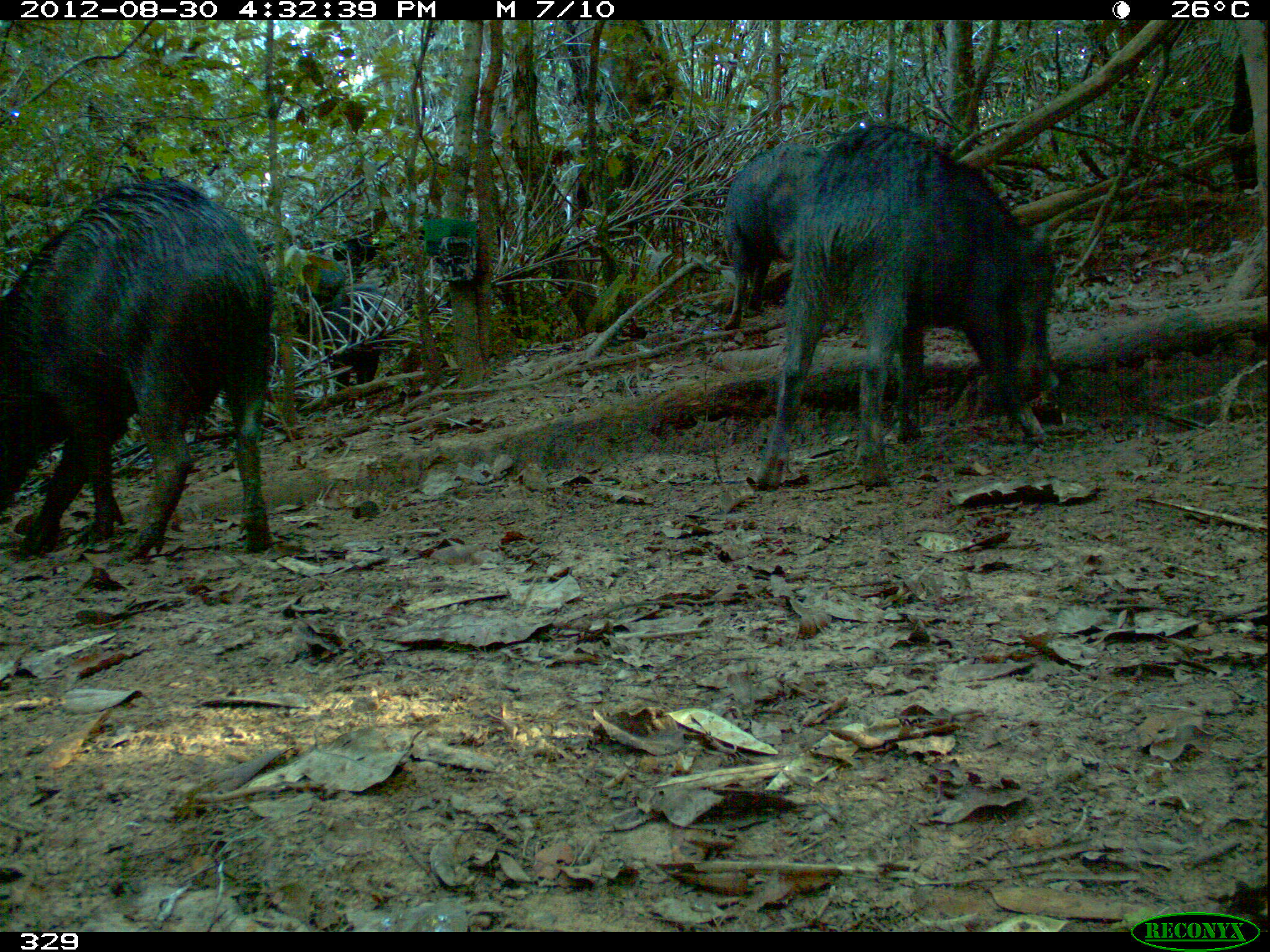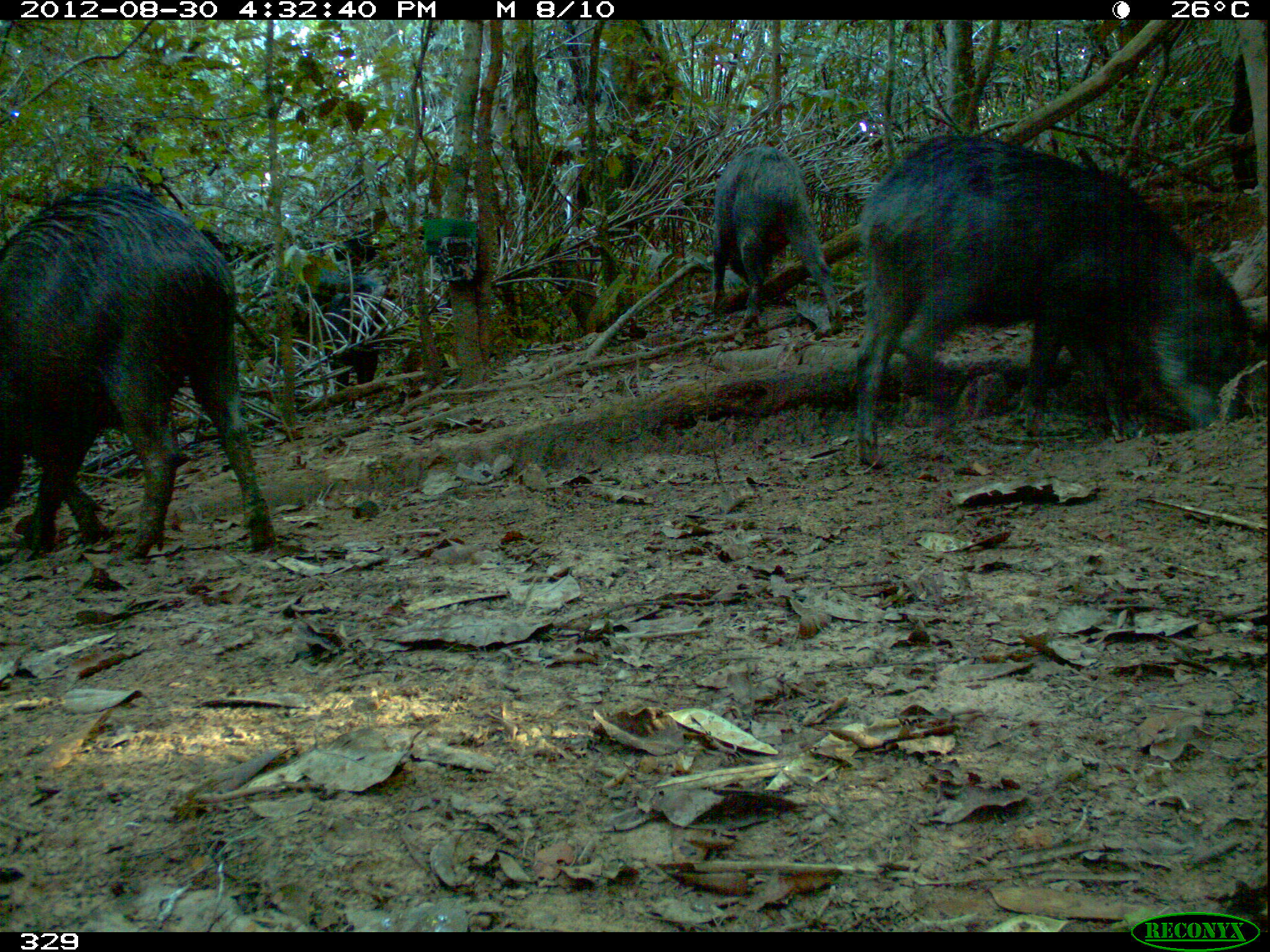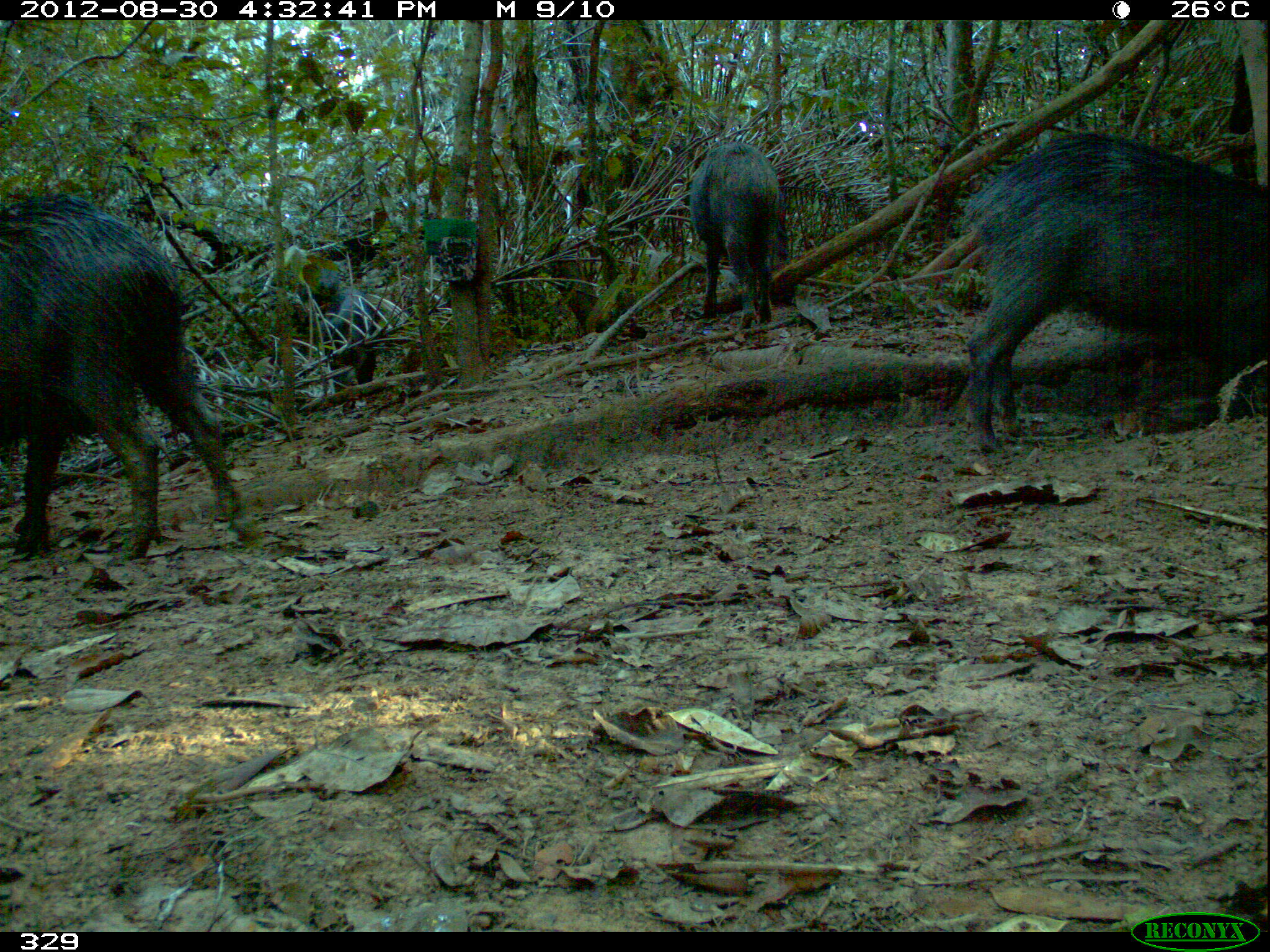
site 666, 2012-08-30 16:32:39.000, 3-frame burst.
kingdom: Animalia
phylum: Chordata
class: Mammalia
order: Artiodactyla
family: Tayassuidae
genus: Tayassu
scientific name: Tayassu pecari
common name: white-lipped peccary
Tayassu pecari (white-lipped peccary).